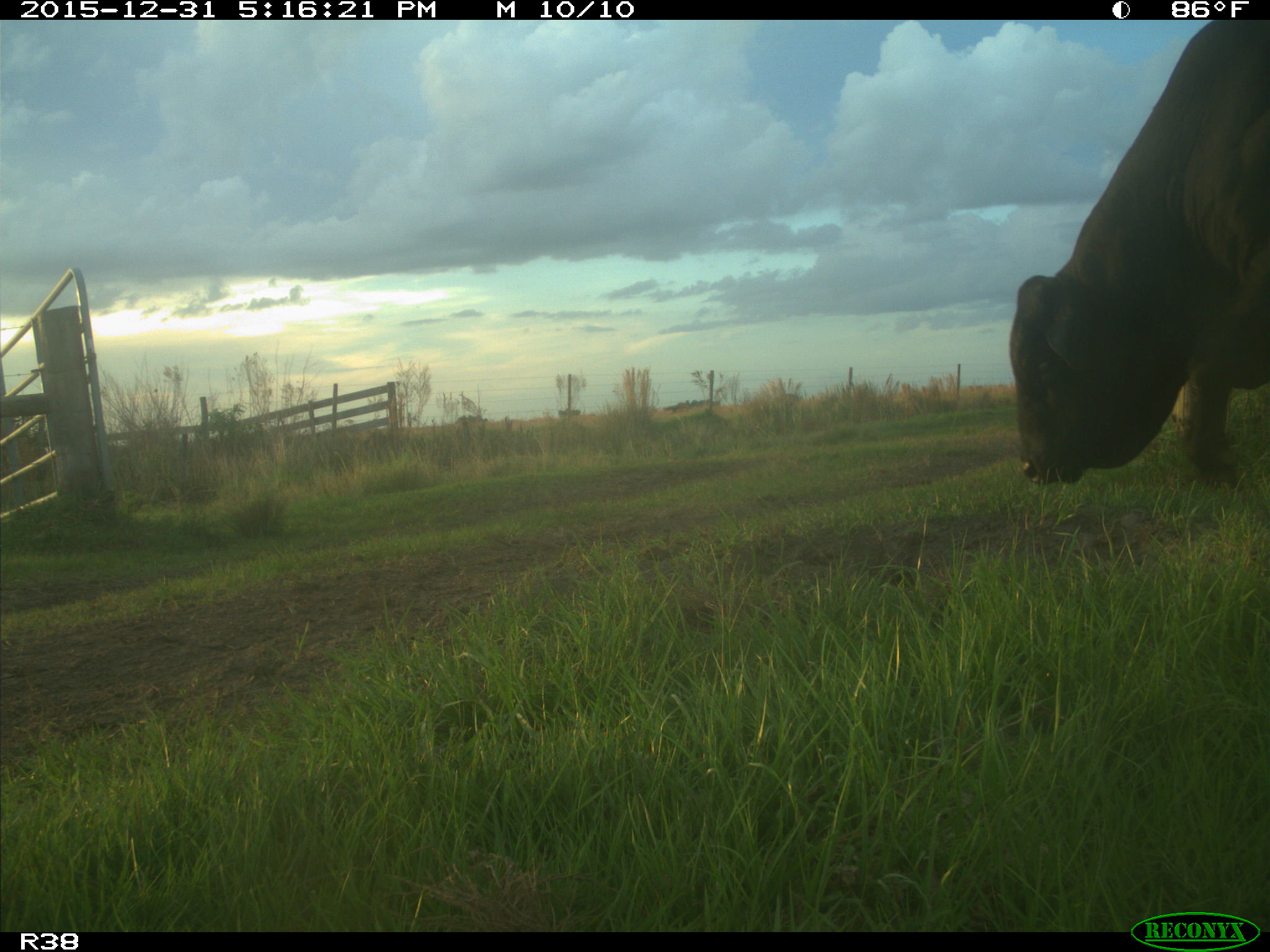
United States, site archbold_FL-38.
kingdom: Animalia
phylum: Chordata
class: Mammalia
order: Artiodactyla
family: Bovidae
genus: Bos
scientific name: Bos taurus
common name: domestic cow